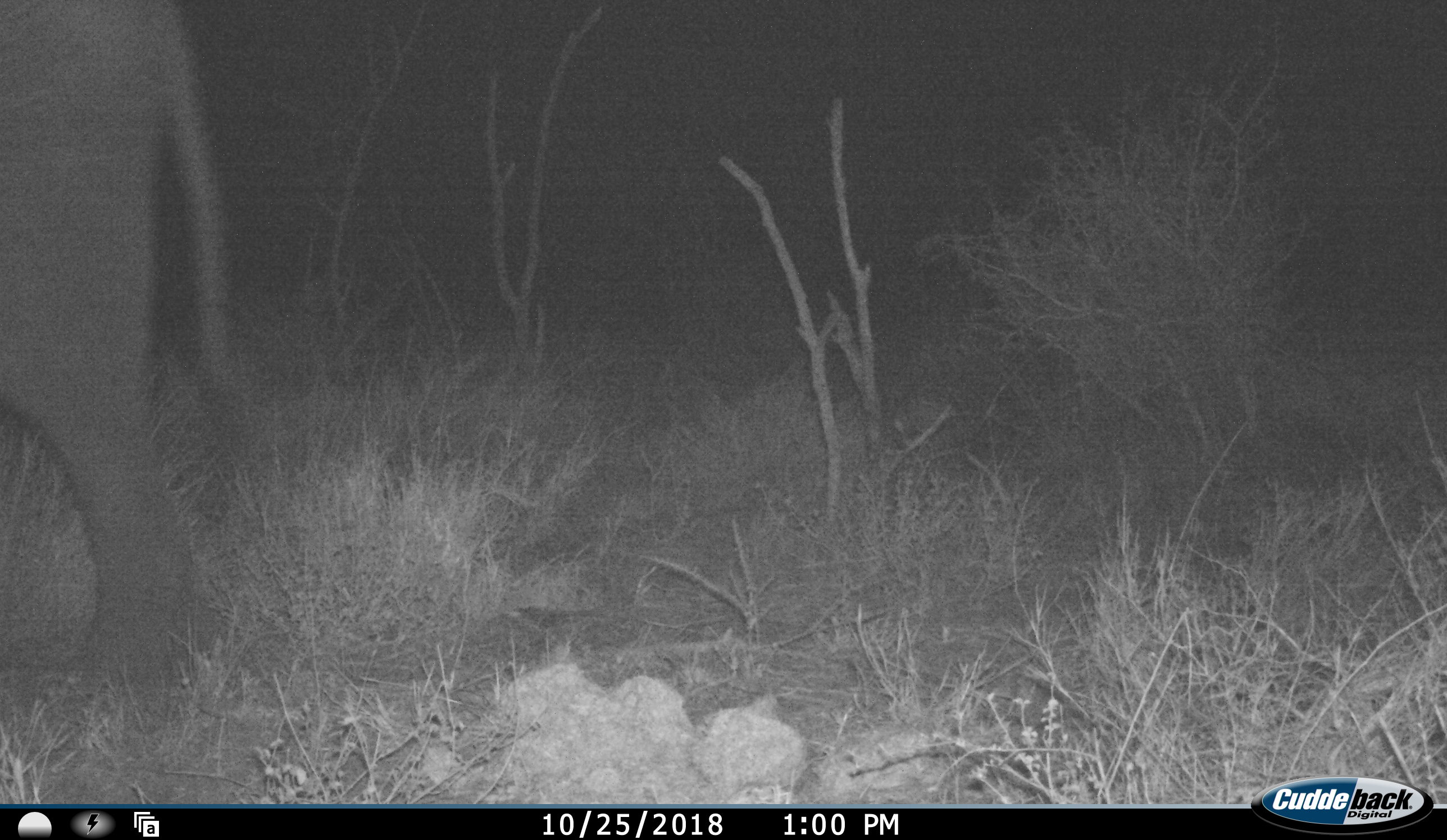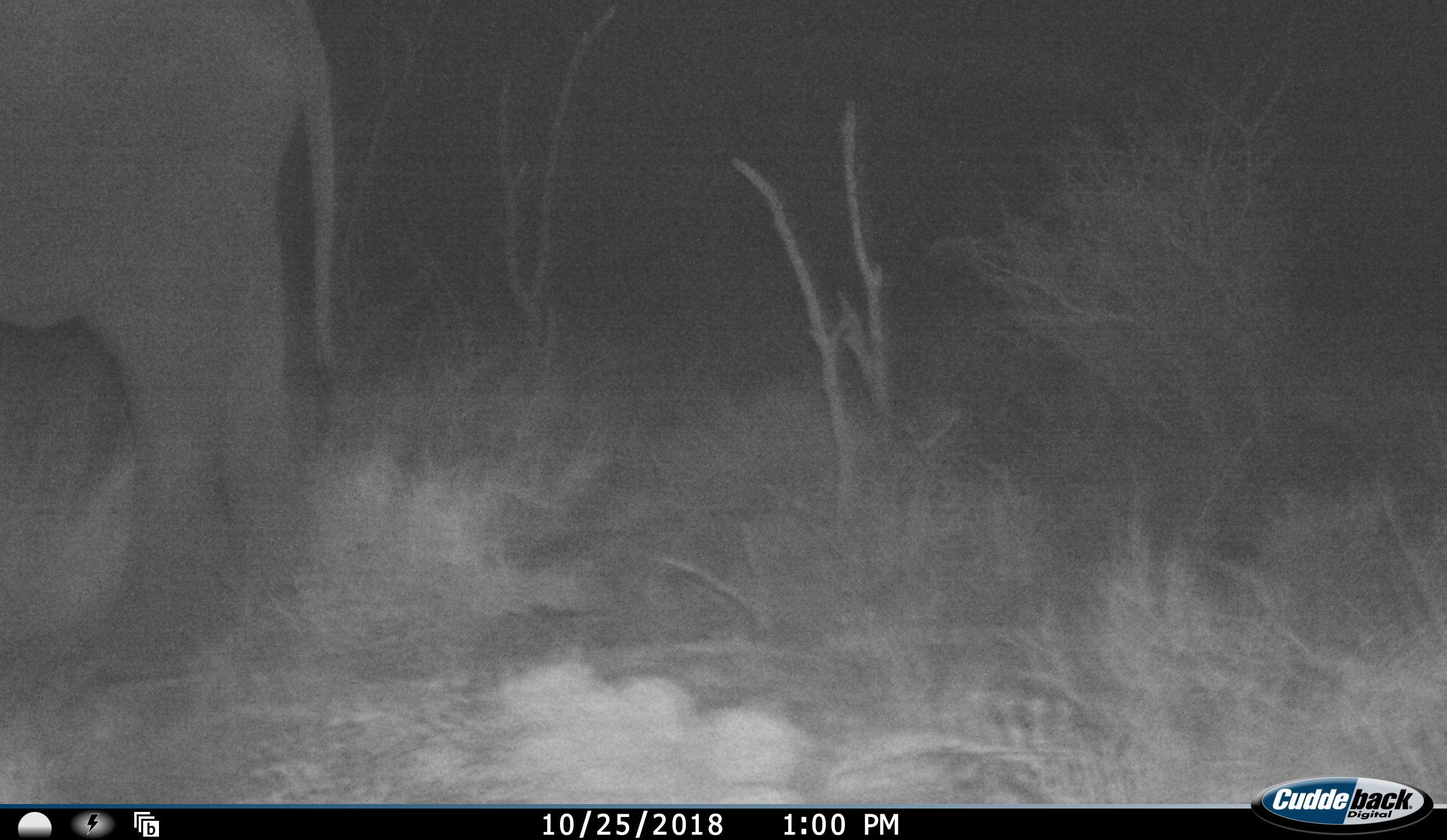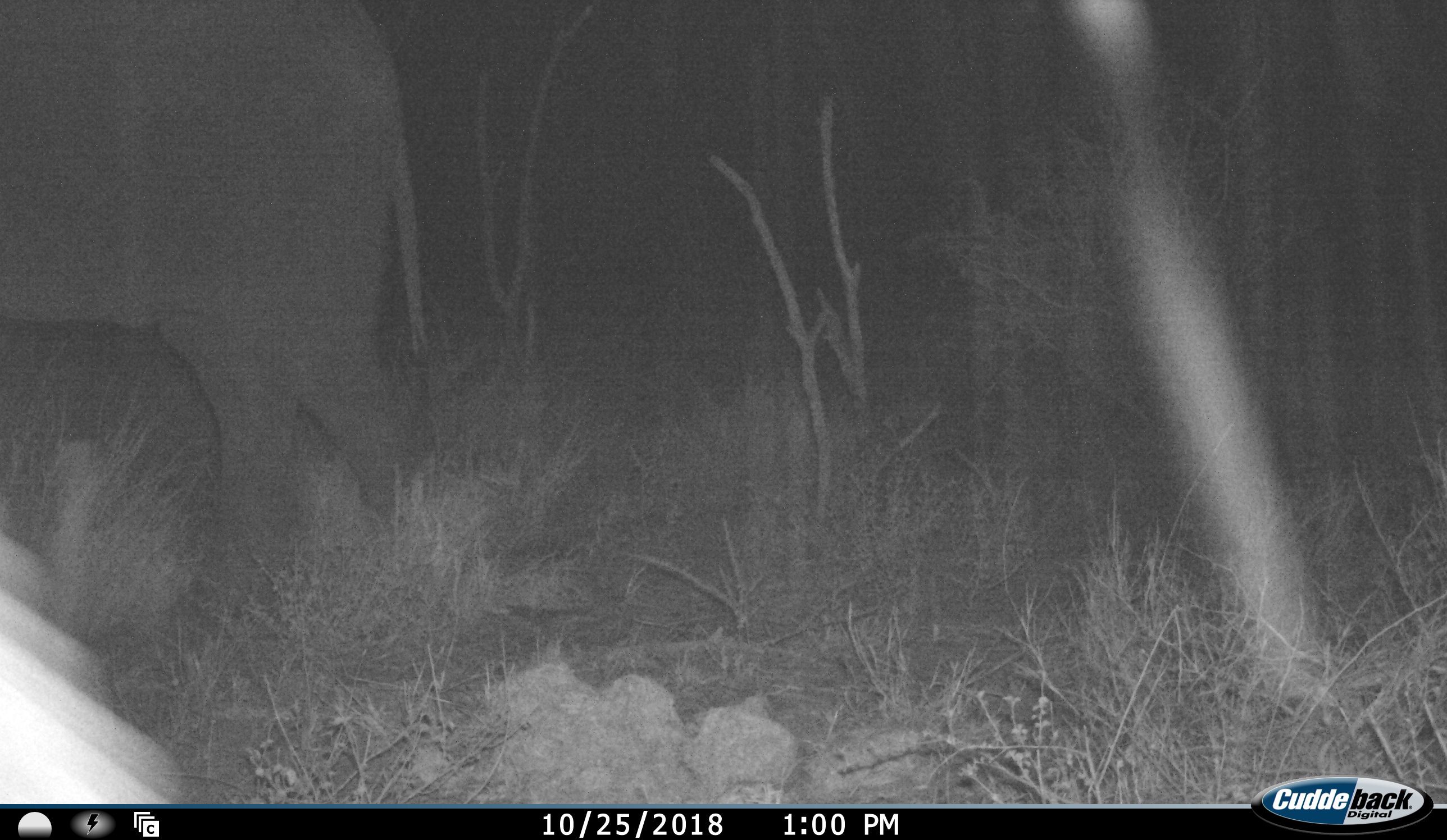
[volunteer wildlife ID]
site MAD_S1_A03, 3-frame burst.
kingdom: Animalia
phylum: Chordata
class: Mammalia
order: Proboscidea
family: Elephantidae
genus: Loxodonta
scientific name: Loxodonta africana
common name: african bush elephant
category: elephant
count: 1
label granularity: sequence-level